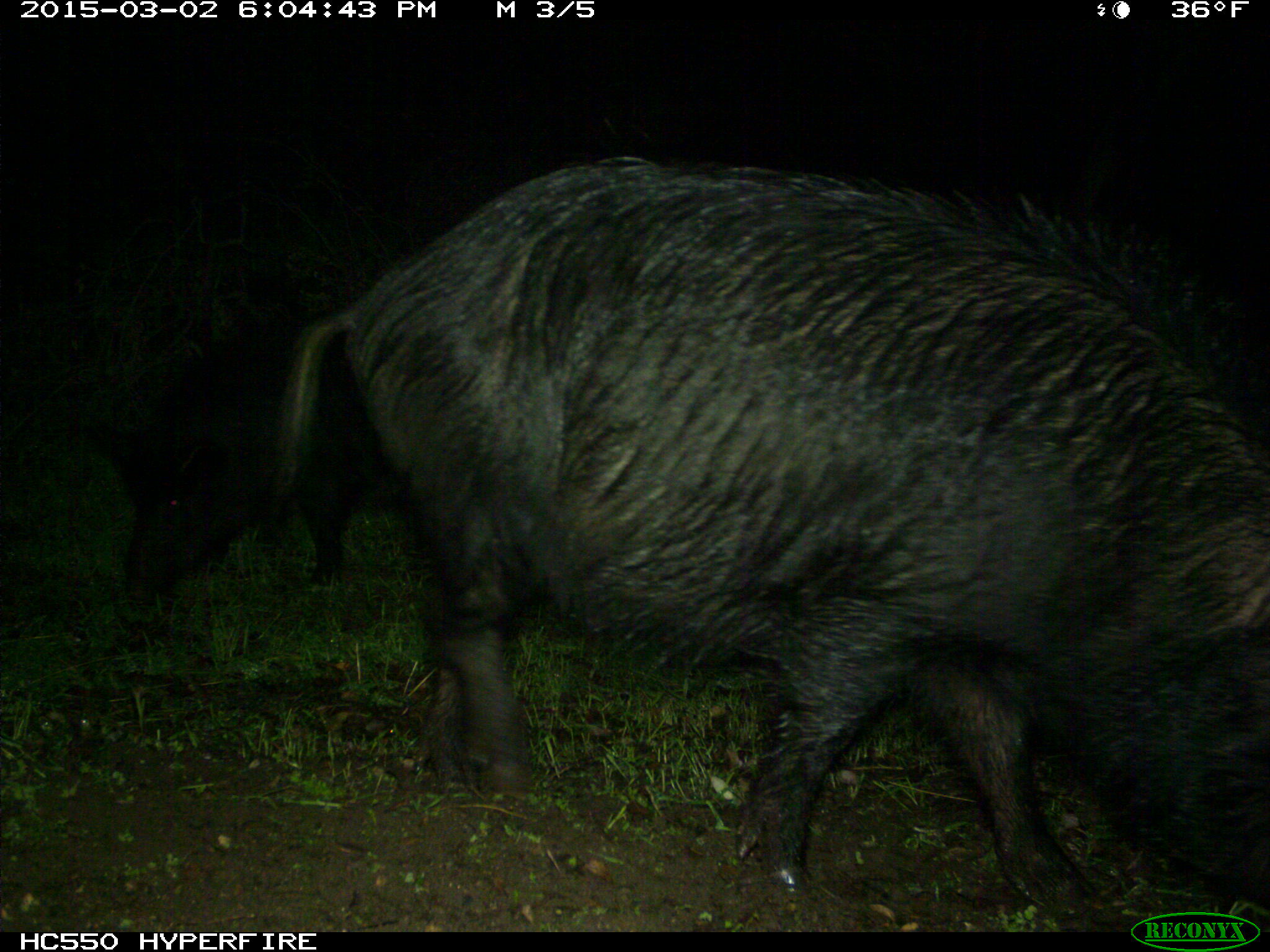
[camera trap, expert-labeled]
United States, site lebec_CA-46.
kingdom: Animalia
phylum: Chordata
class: Mammalia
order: Artiodactyla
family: Suidae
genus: Sus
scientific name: Sus scrofa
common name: wild boar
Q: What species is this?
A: Sus scrofa (wild boar).